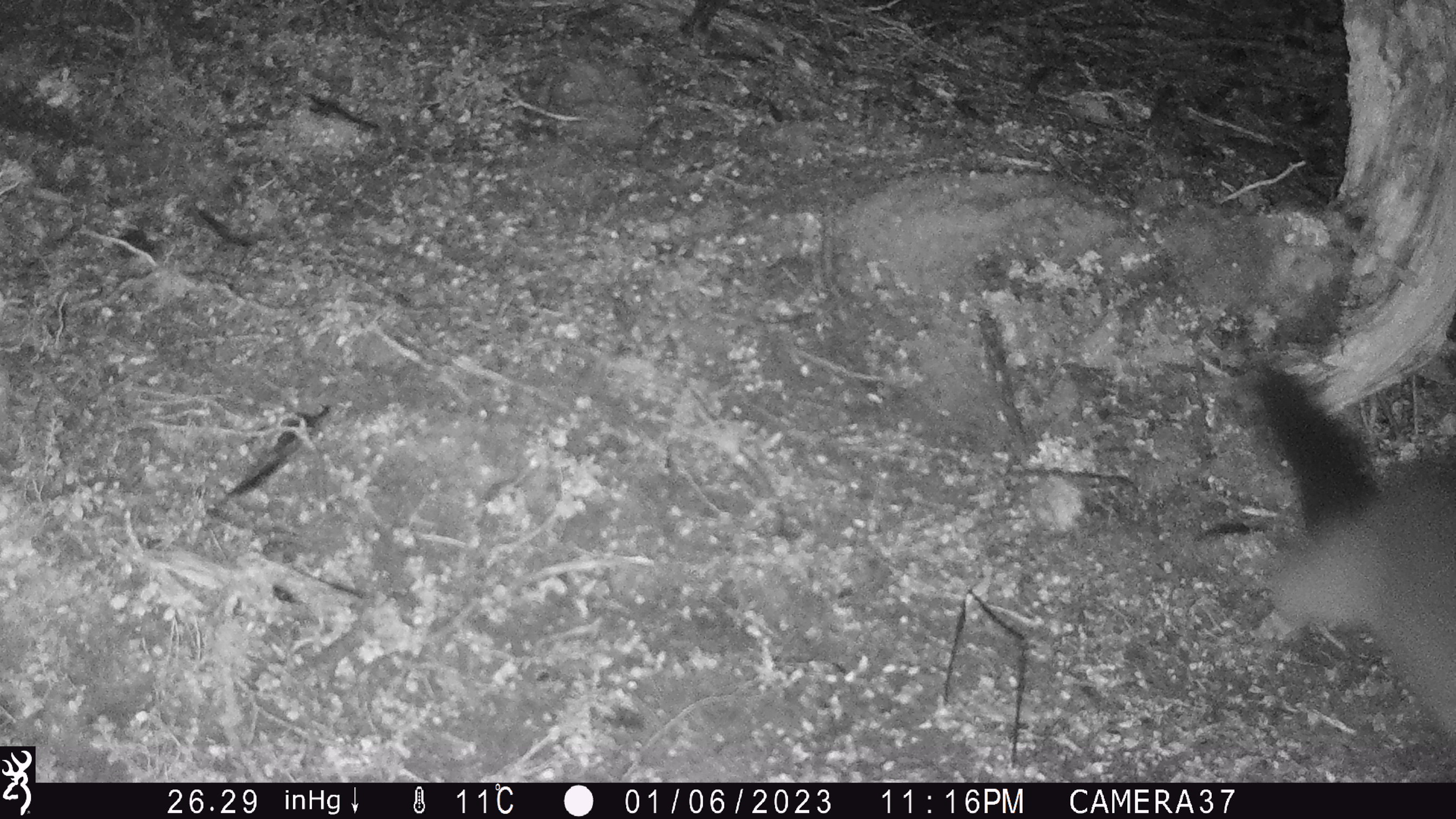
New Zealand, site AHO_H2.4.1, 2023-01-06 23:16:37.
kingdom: Animalia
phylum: Chordata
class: Mammalia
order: Diprotodontia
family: Phalangeridae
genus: Trichosurus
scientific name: Trichosurus vulpecula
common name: common brushtail possum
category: possum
Possum (common brushtail possum) (Trichosurus vulpecula).